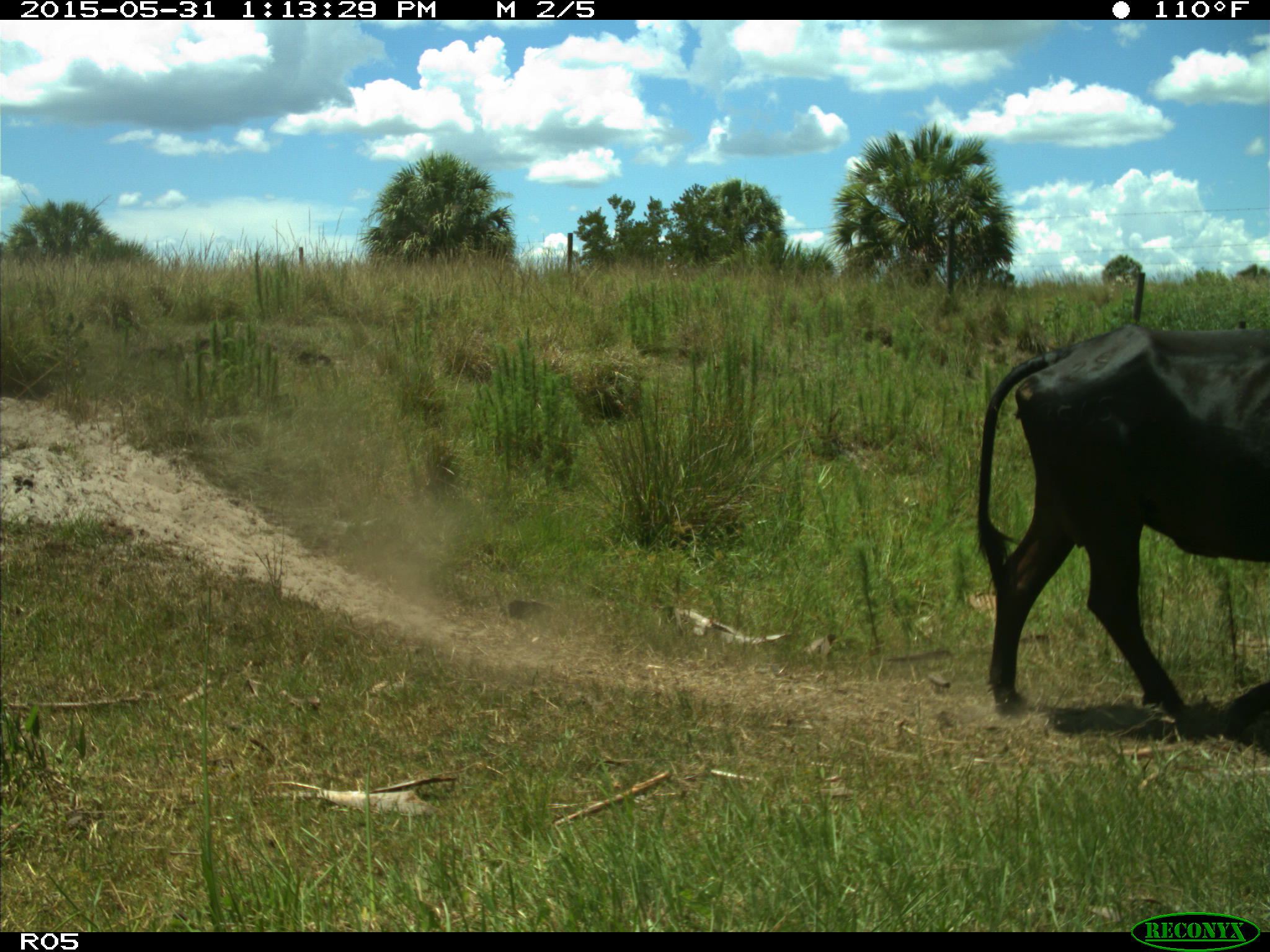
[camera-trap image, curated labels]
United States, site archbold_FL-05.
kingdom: Animalia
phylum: Chordata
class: Mammalia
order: Artiodactyla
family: Bovidae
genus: Bos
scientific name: Bos taurus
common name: domestic cow